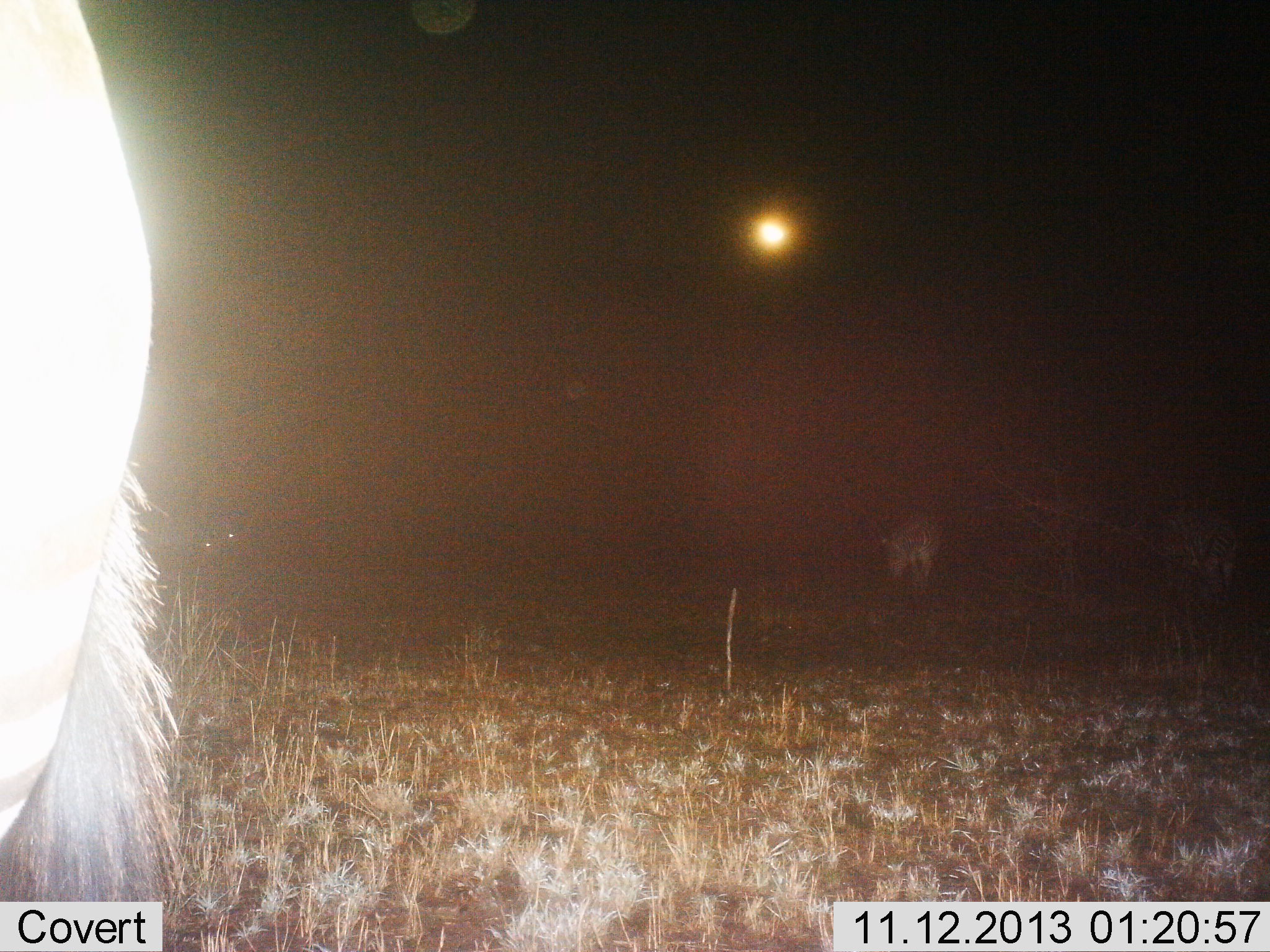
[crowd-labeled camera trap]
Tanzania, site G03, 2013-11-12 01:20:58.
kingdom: Animalia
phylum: Chordata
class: Mammalia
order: Perissodactyla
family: Equidae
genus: Equus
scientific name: Equus quagga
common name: plains zebra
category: zebra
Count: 2.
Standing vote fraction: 70%.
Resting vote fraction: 0%.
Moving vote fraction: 20%.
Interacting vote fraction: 0%.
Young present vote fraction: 0%.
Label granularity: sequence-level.